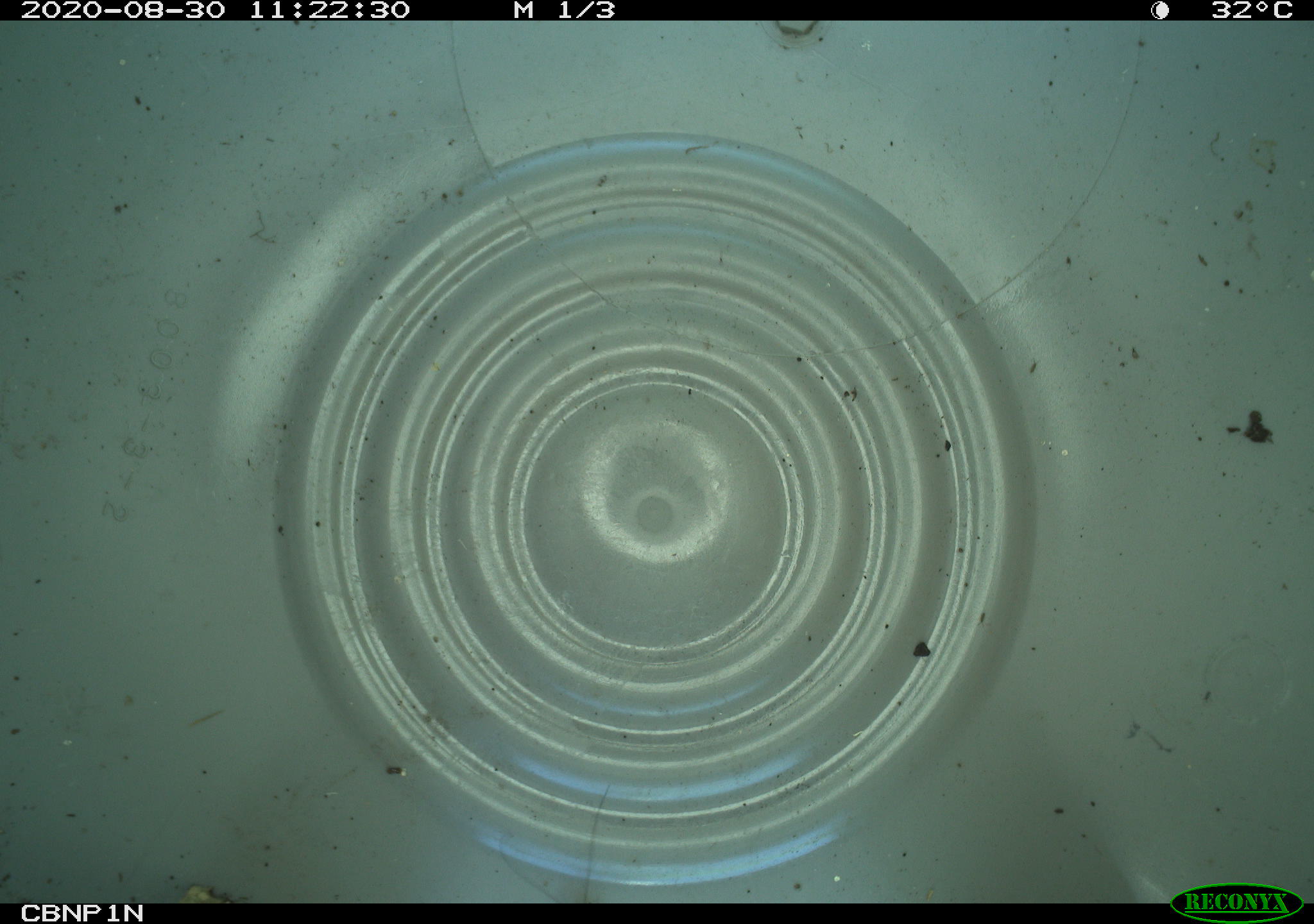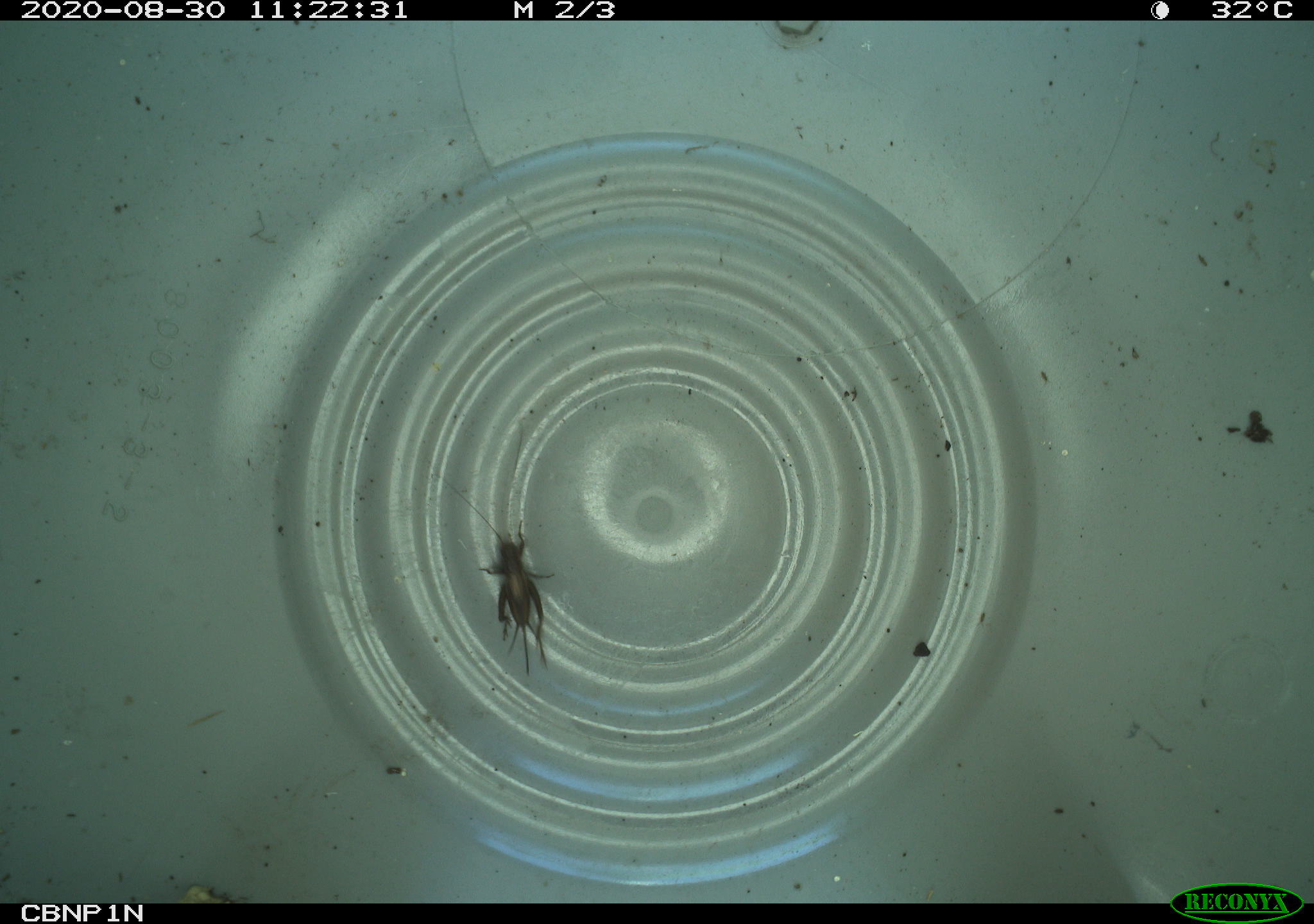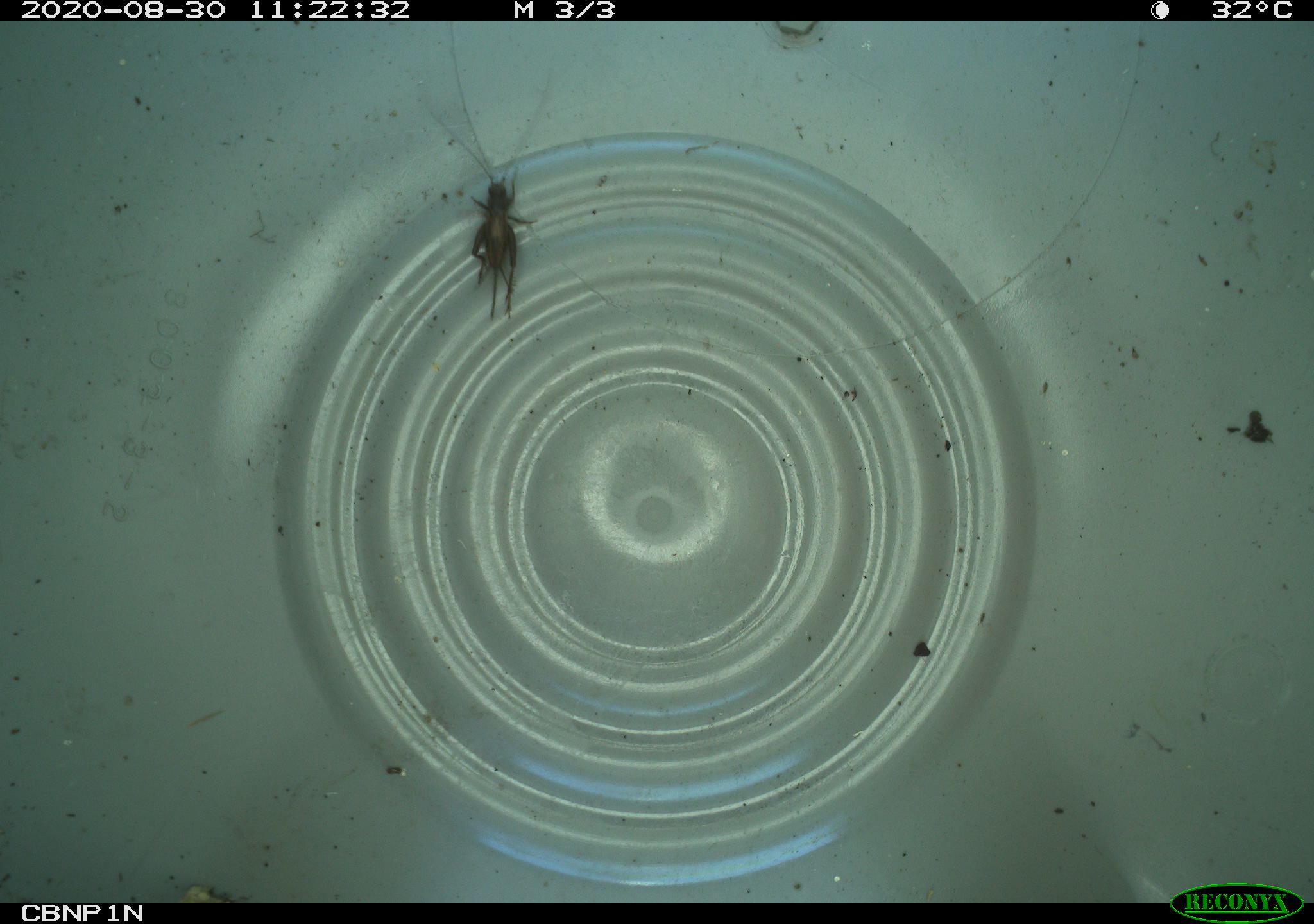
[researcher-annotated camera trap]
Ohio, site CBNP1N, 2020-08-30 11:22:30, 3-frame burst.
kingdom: Animalia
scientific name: Animalia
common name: animal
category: invertebrate